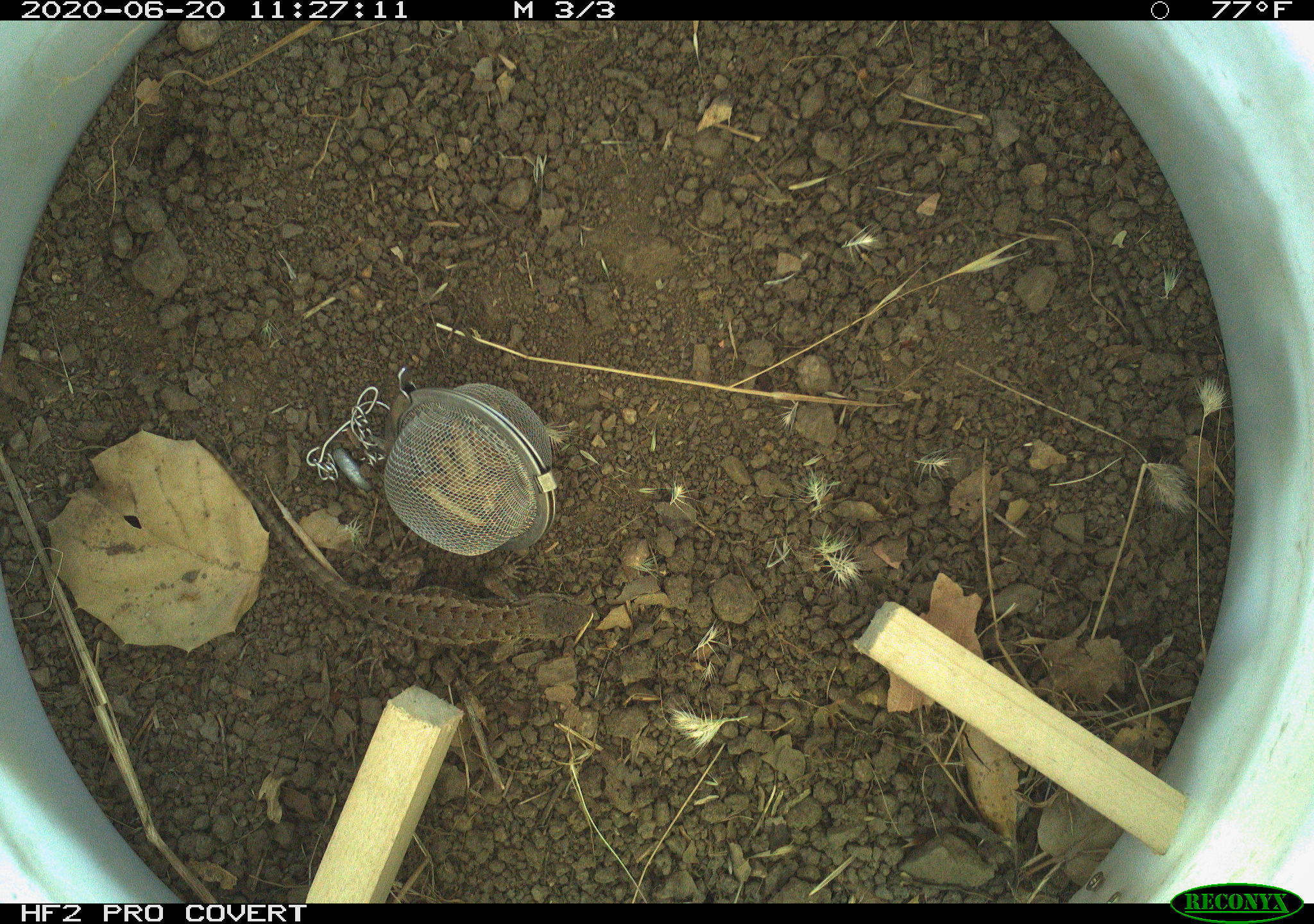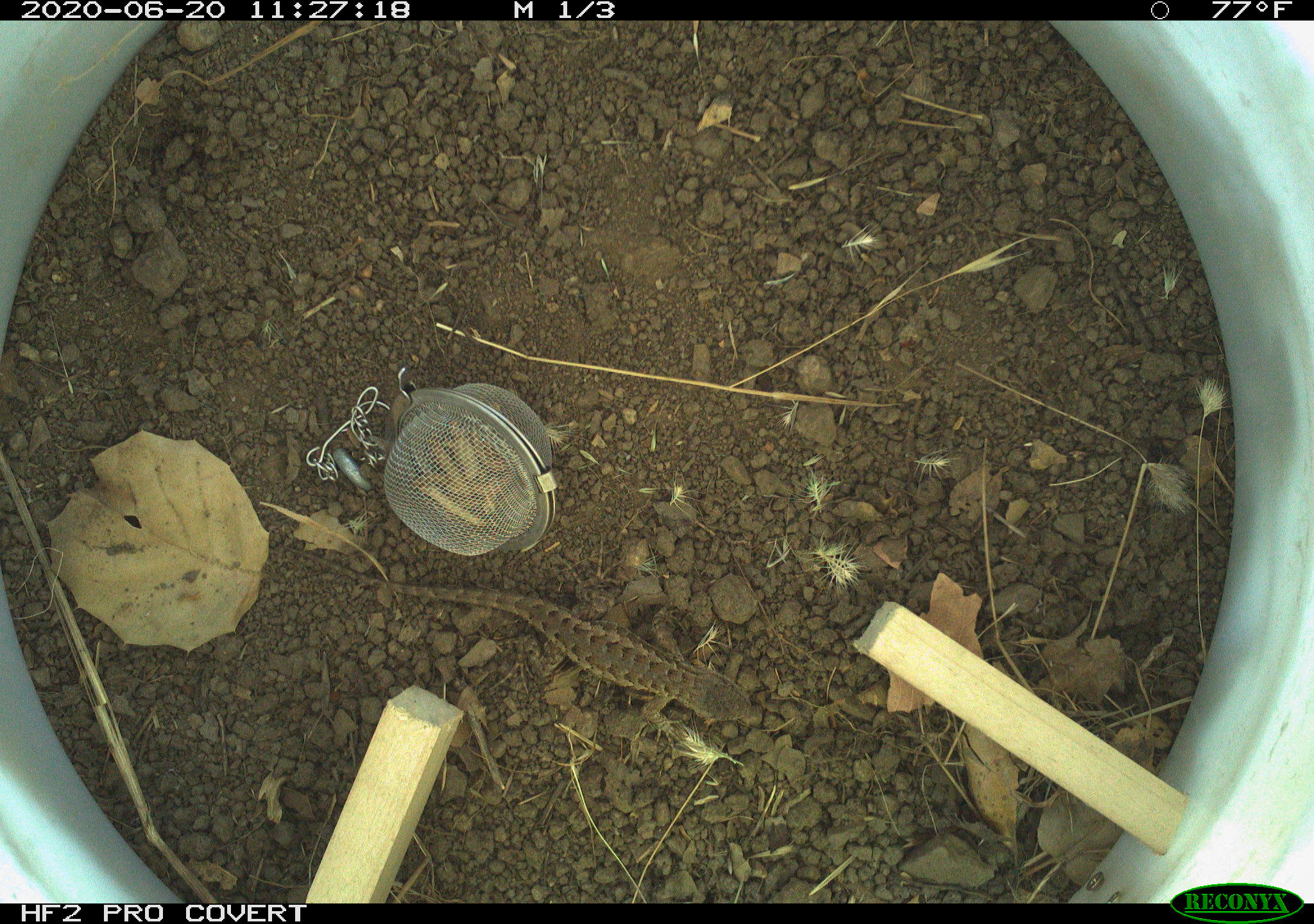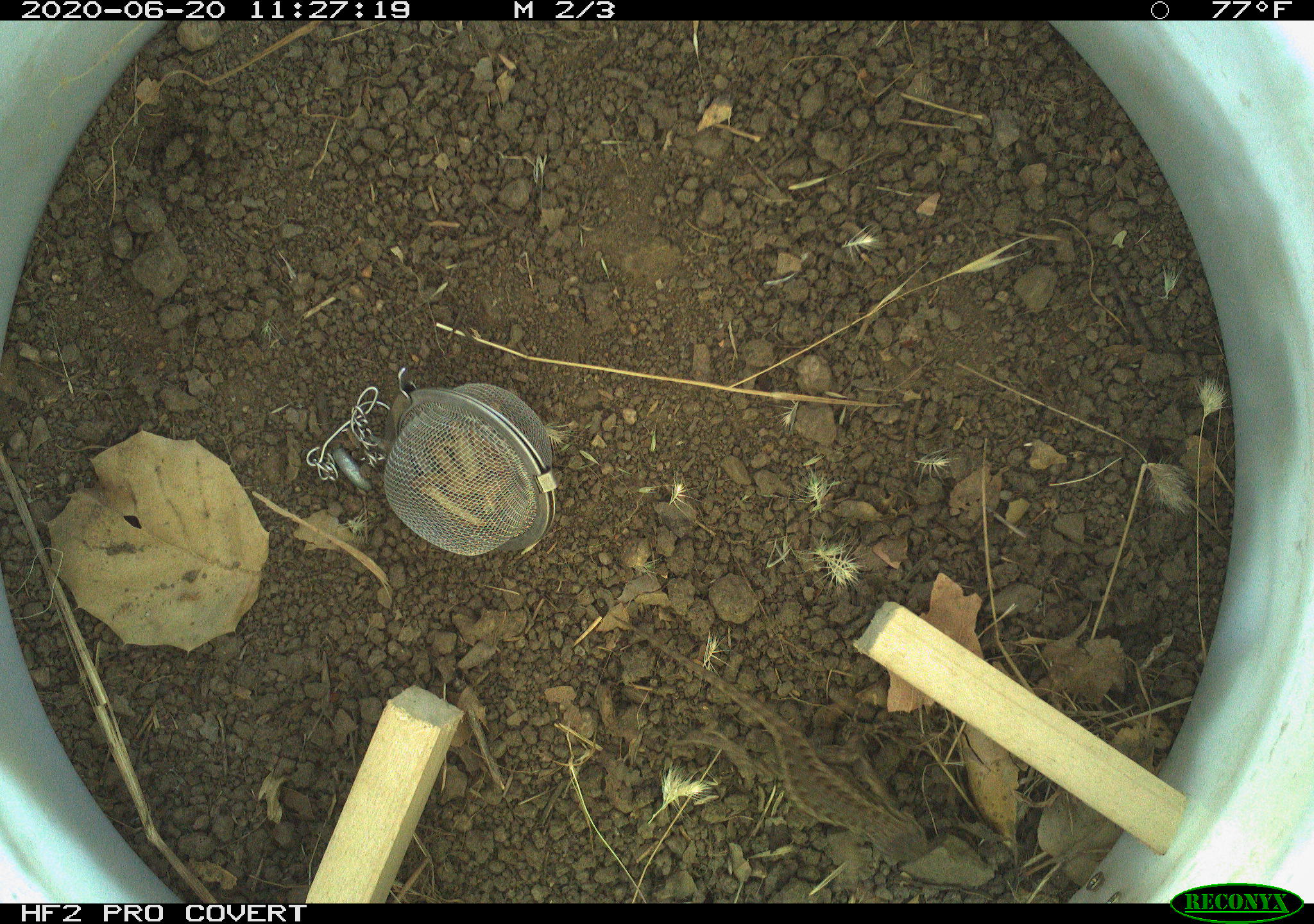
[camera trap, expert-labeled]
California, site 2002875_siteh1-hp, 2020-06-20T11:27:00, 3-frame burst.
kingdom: Animalia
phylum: Chordata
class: Reptilia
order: Squamata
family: Phrynosomatidae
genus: Sceloporus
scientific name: Sceloporus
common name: spiny lizards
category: sceloporus species